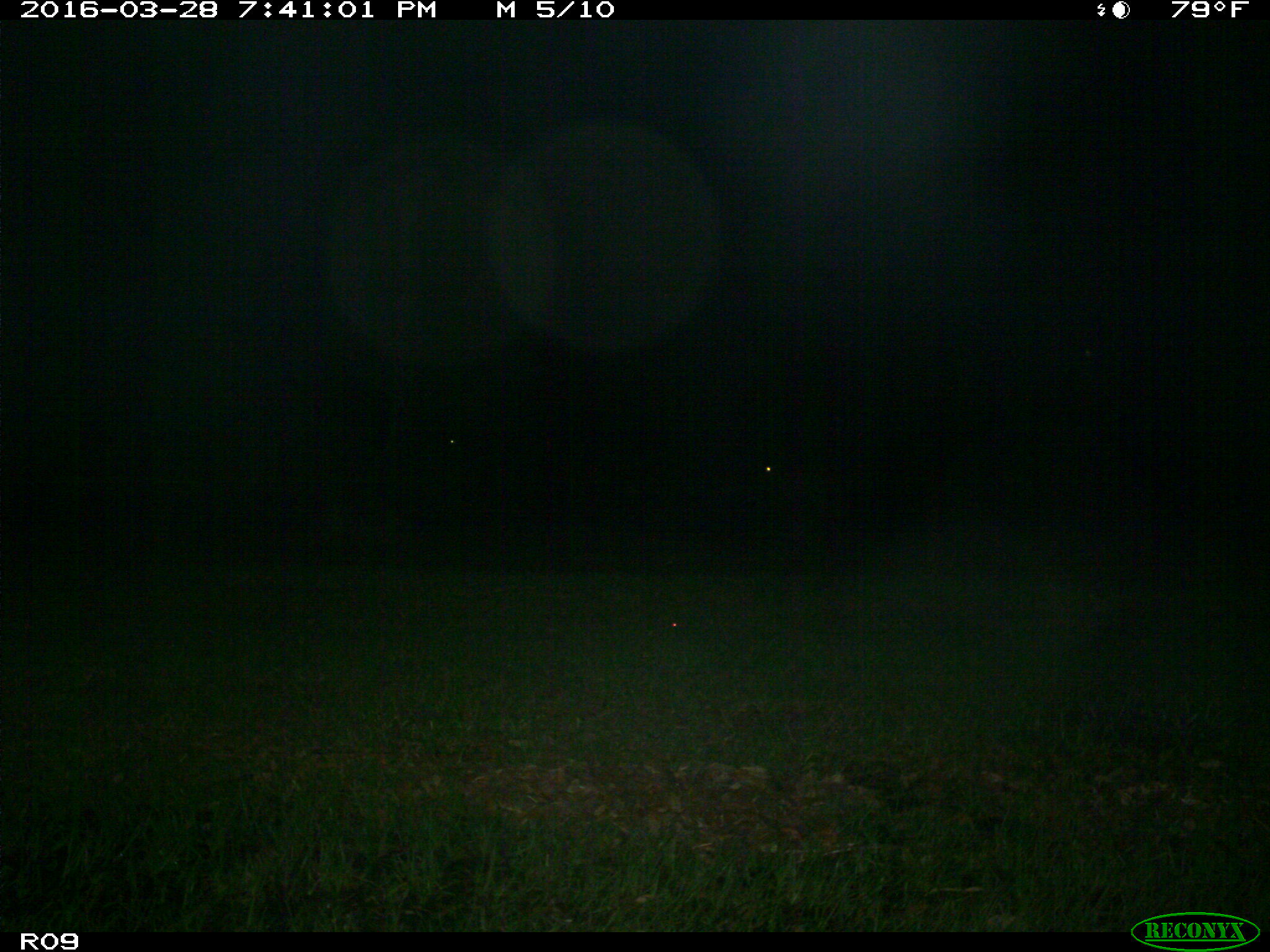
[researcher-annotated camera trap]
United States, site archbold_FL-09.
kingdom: Animalia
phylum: Chordata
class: Mammalia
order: Artiodactyla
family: Bovidae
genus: Bos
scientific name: Bos taurus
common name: domestic cow